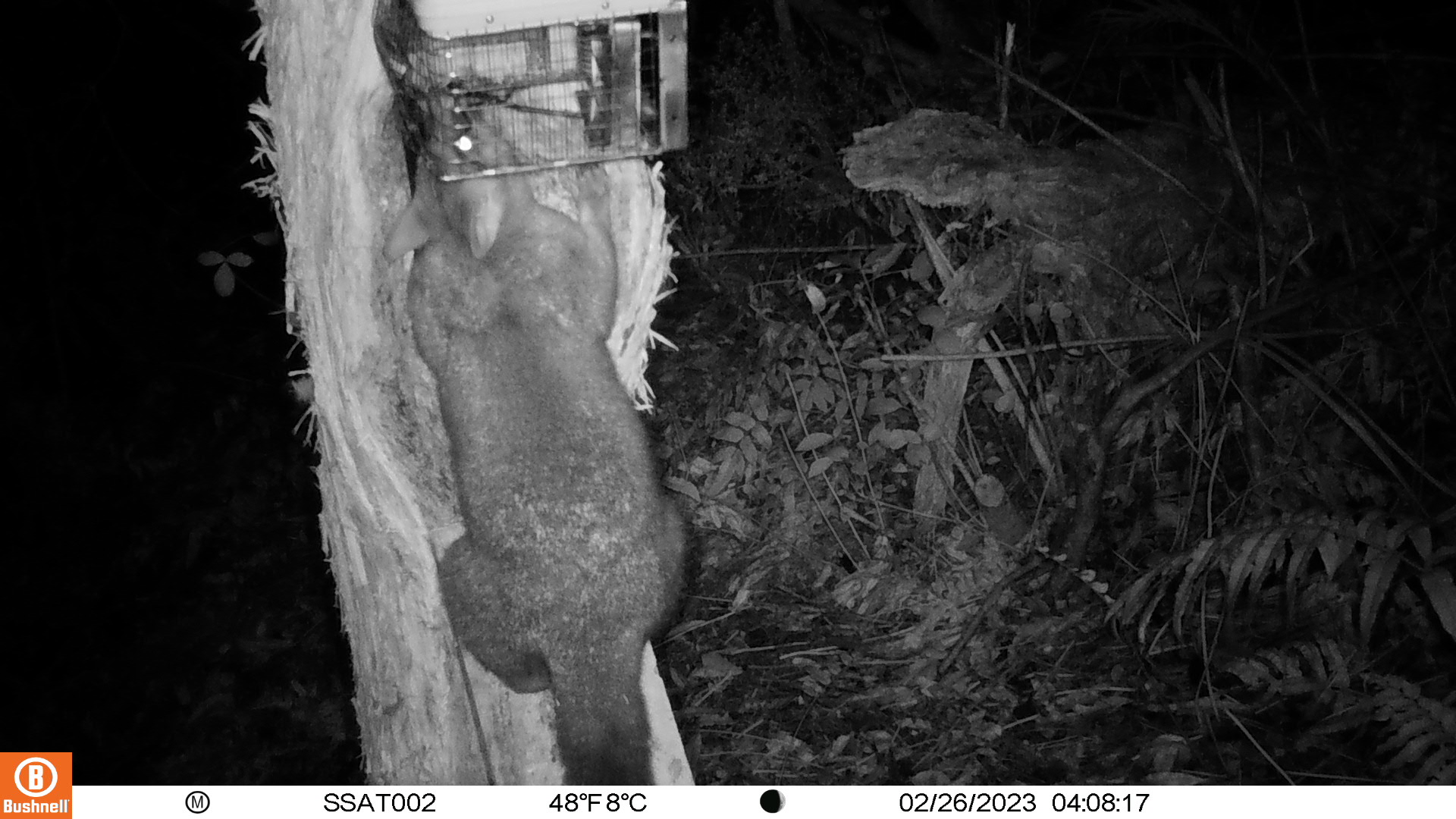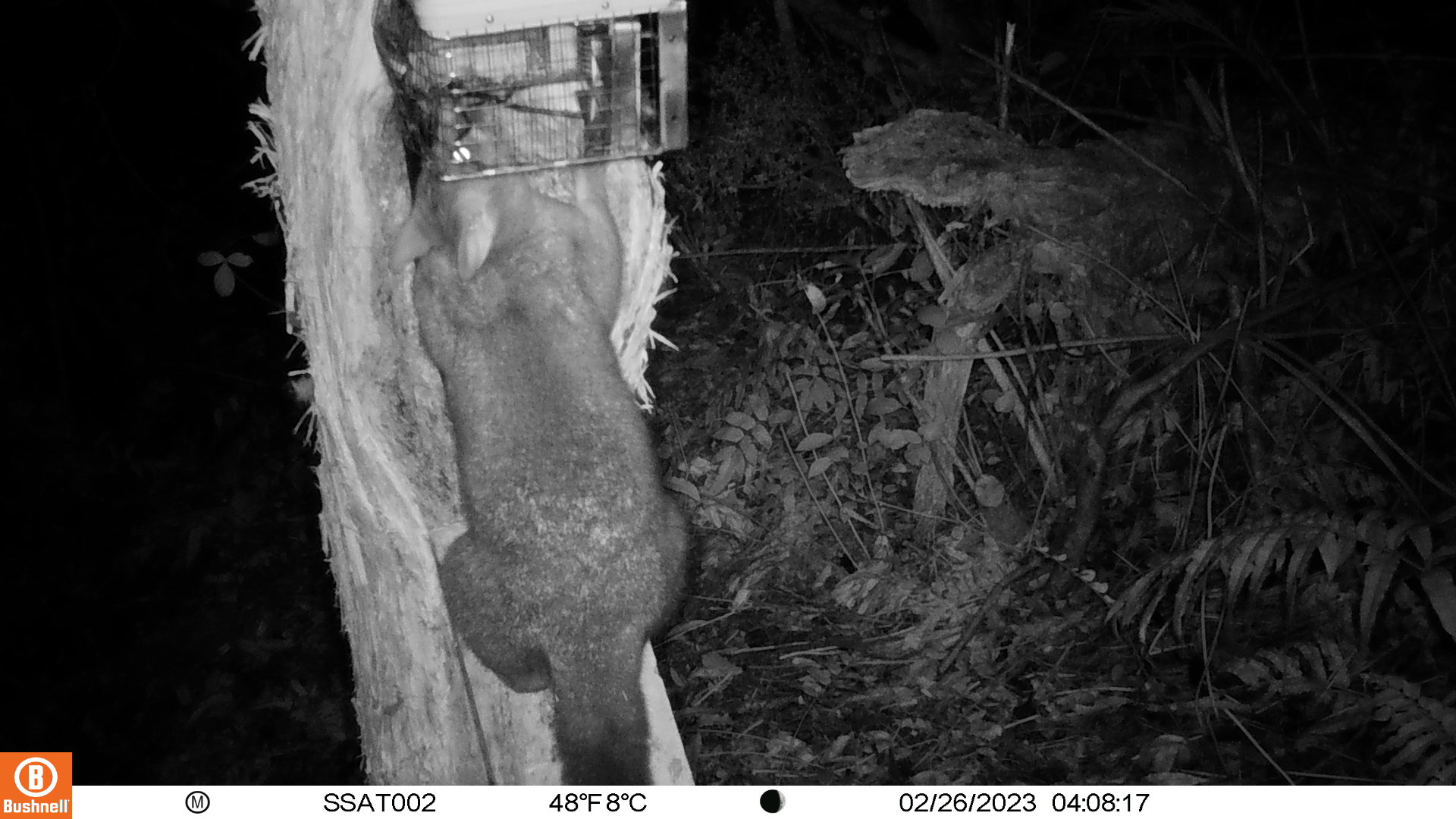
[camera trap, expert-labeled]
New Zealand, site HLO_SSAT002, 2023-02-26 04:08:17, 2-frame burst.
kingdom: Animalia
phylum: Chordata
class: Mammalia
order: Diprotodontia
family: Phalangeridae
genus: Trichosurus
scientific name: Trichosurus vulpecula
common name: common brushtail possum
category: possum